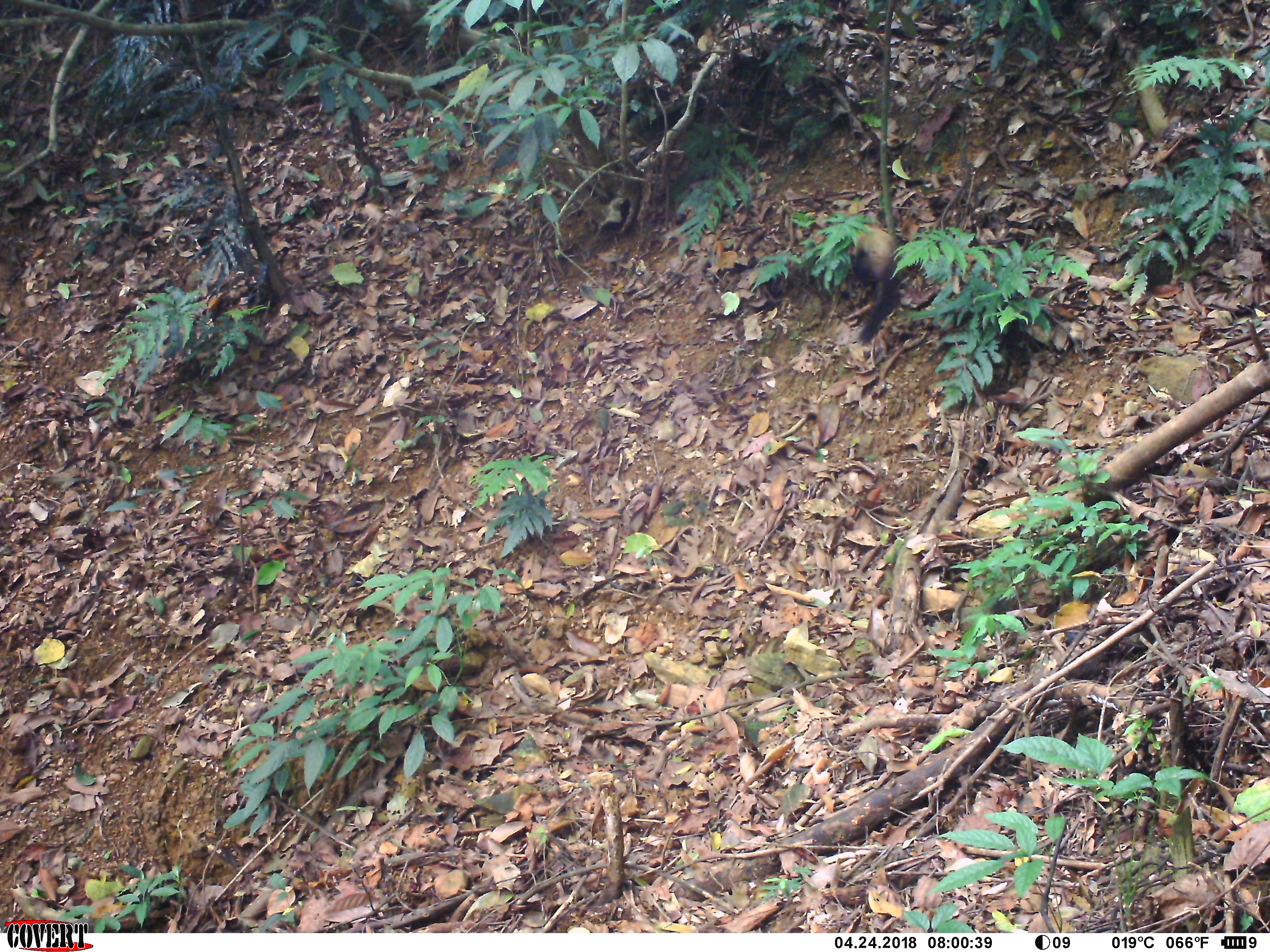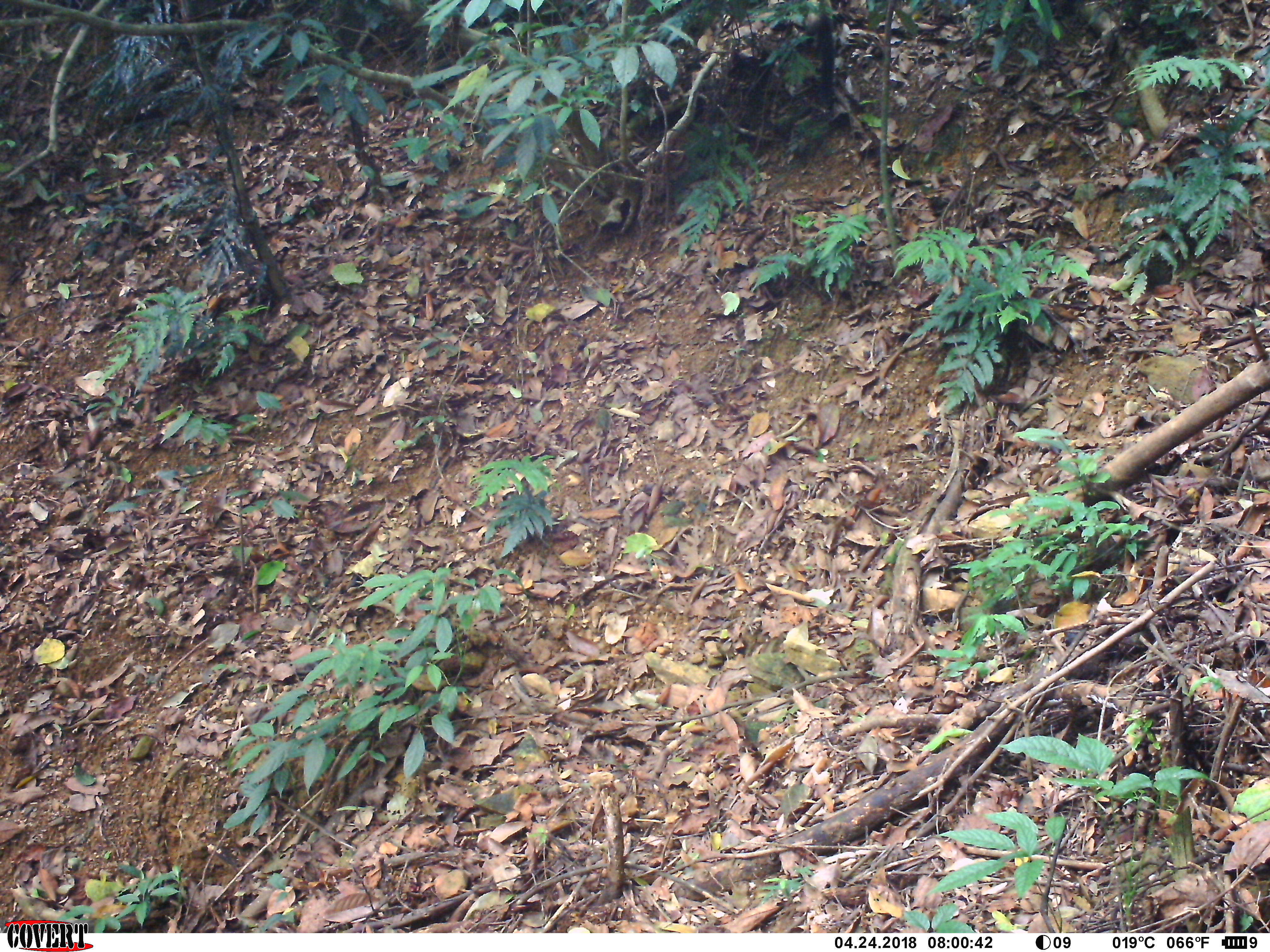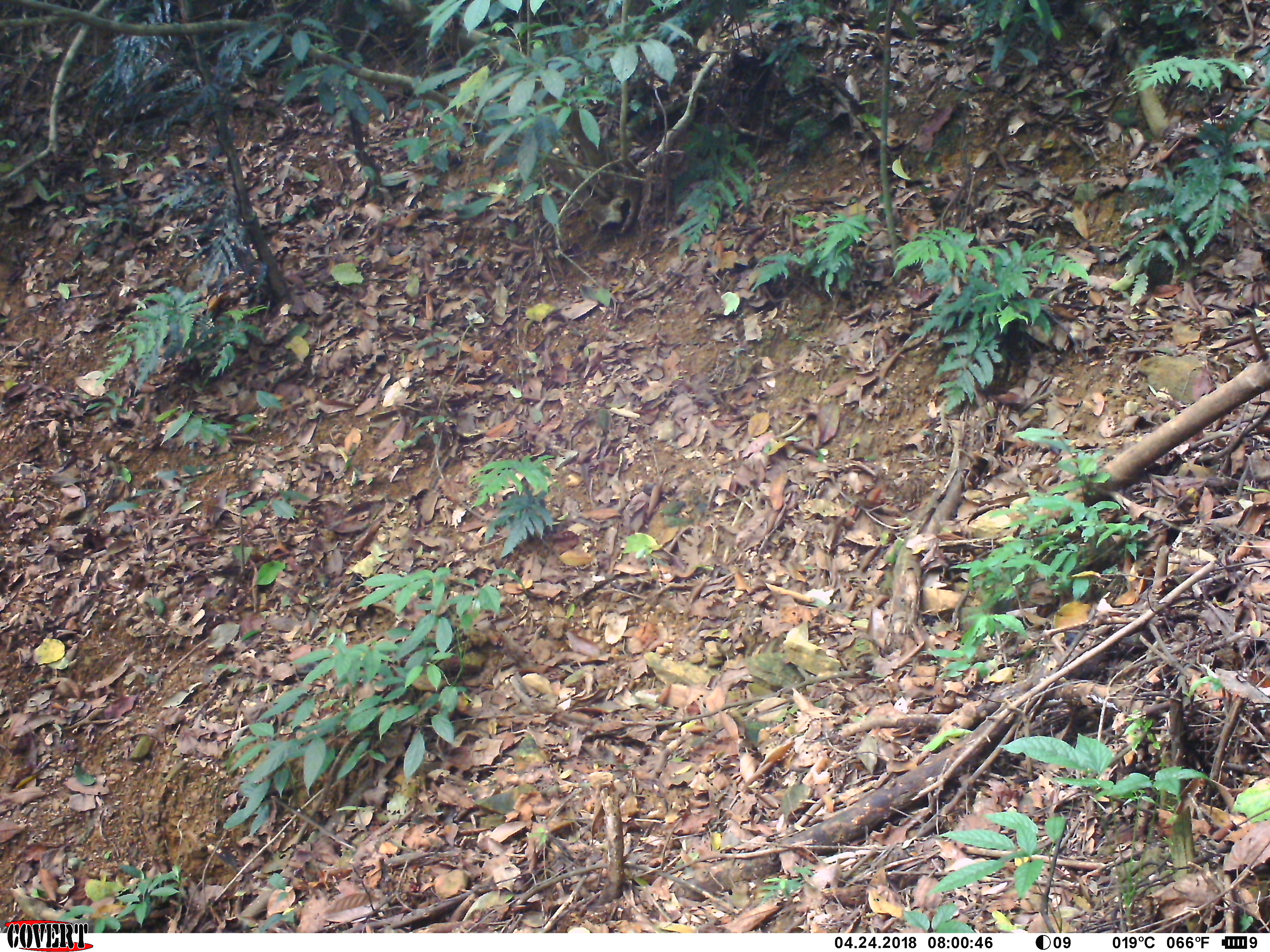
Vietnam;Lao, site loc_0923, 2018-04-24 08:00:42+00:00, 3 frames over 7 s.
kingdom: Animalia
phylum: Chordata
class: Mammalia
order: Carnivora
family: Mustelidae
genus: Martes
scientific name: Martes flavigula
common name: yellow-throated marten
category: yellow throated marten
Yellow throated marten (yellow-throated marten) (Martes flavigula). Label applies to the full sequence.